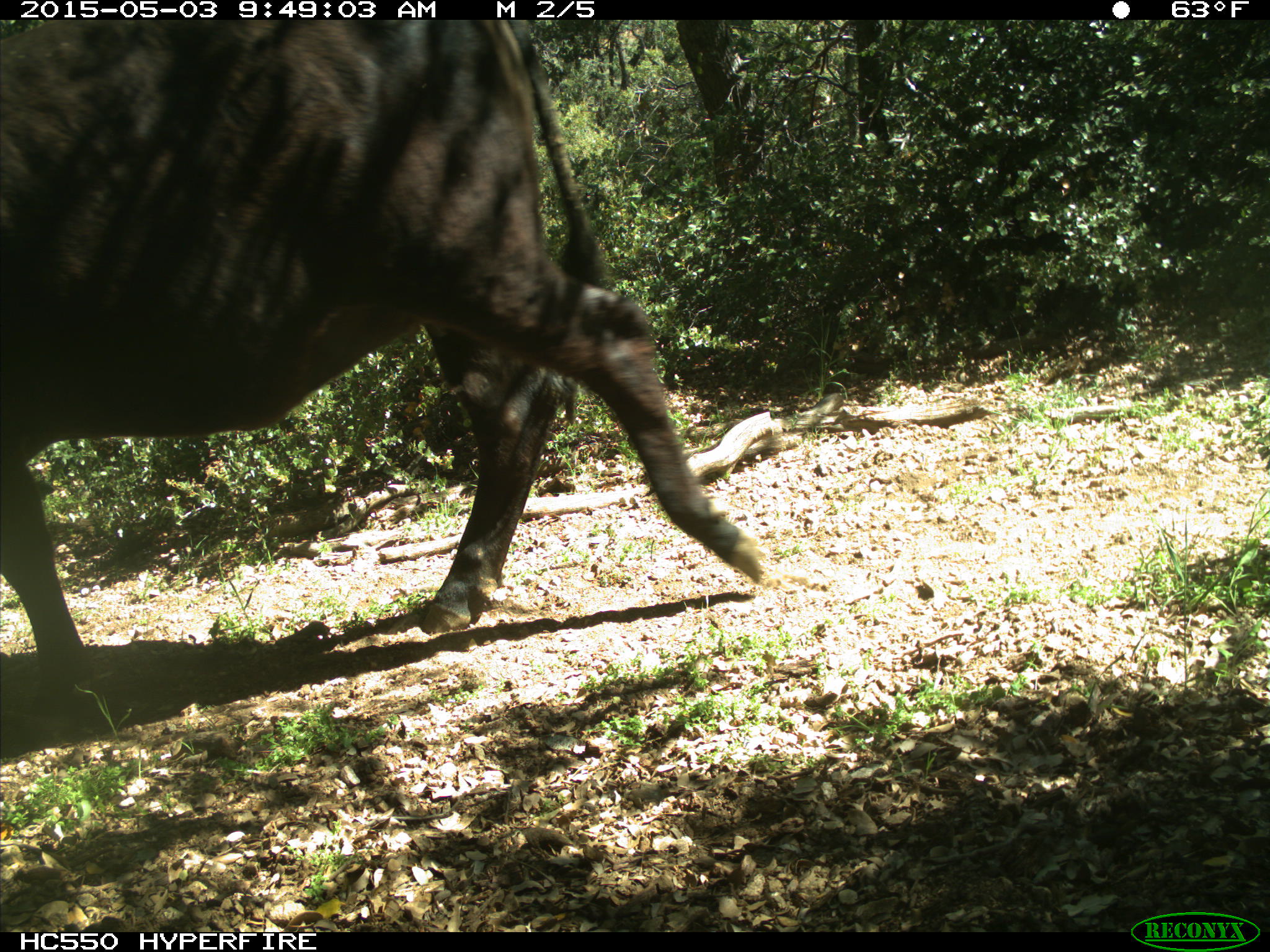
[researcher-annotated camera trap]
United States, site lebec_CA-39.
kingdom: Animalia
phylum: Chordata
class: Mammalia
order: Artiodactyla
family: Bovidae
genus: Bos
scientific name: Bos taurus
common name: domestic cow